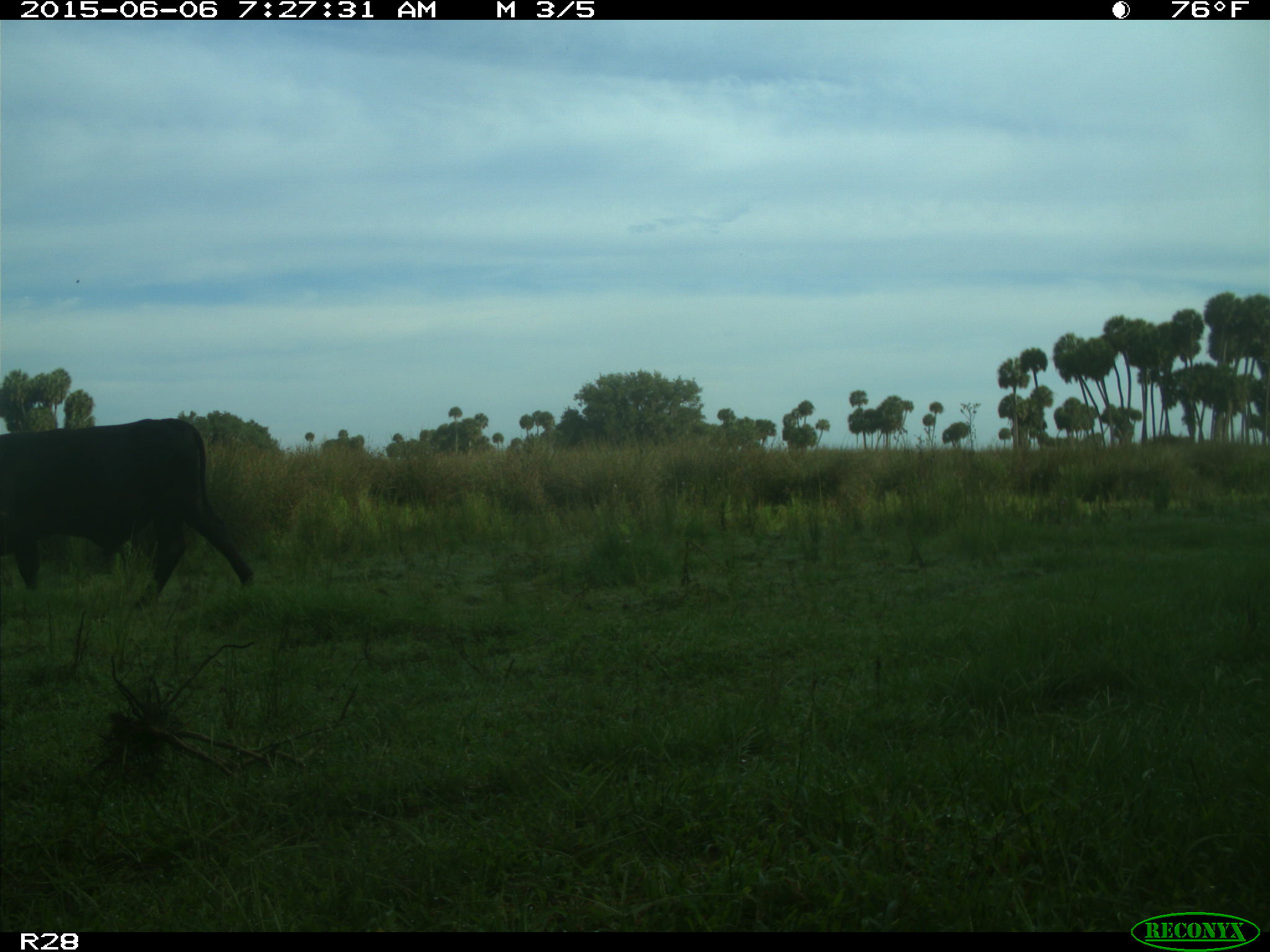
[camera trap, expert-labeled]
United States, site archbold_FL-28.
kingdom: Animalia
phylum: Chordata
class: Mammalia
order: Artiodactyla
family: Bovidae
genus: Bos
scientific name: Bos taurus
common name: domestic cow